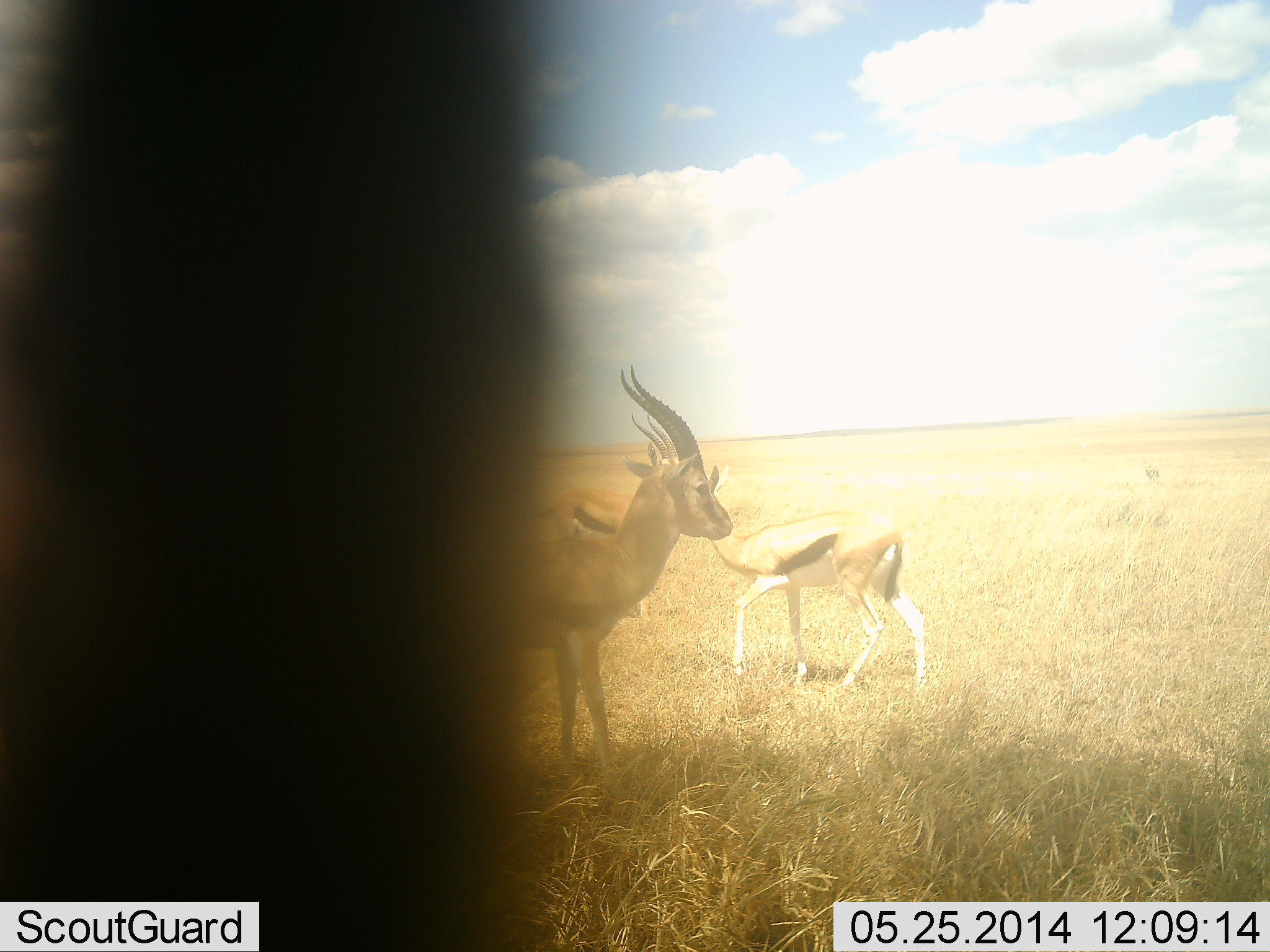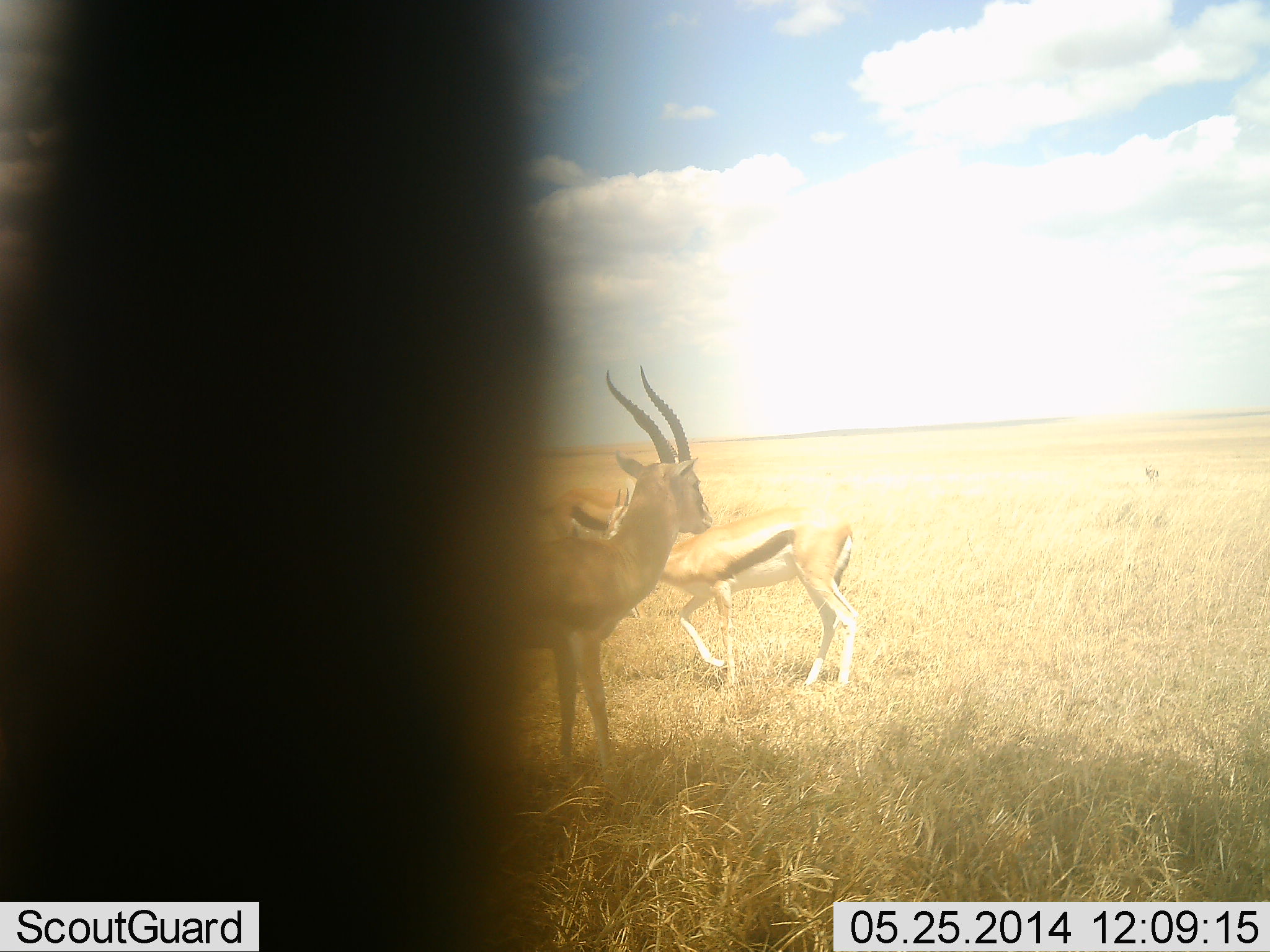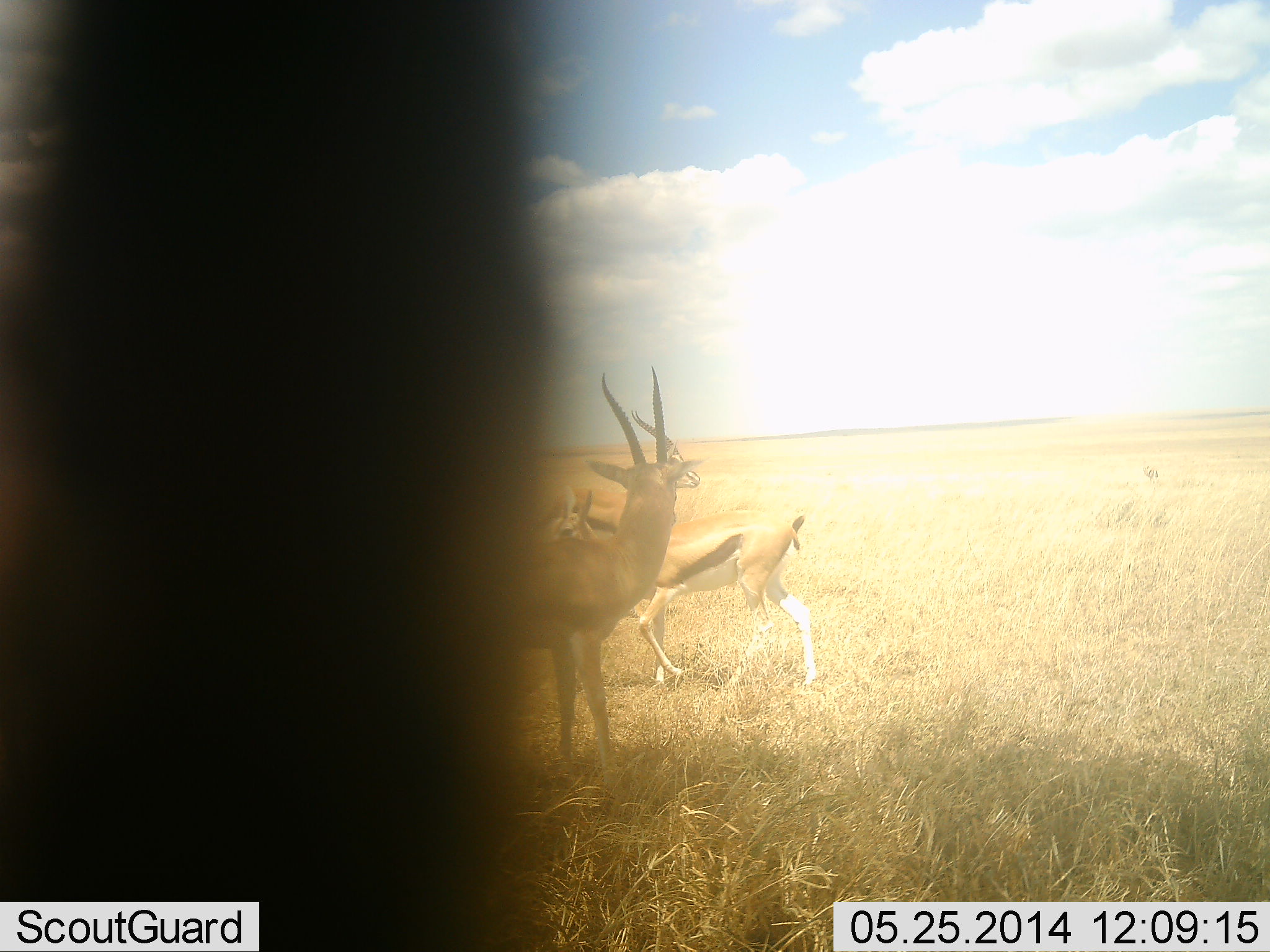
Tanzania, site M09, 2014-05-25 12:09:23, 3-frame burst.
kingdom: Animalia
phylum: Chordata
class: Mammalia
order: Artiodactyla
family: Bovidae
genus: Eudorcas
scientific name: Eudorcas thomsonii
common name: thomson's gazelle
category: gazellethomsons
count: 3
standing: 90%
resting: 0%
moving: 60%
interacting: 10%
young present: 0%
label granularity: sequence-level